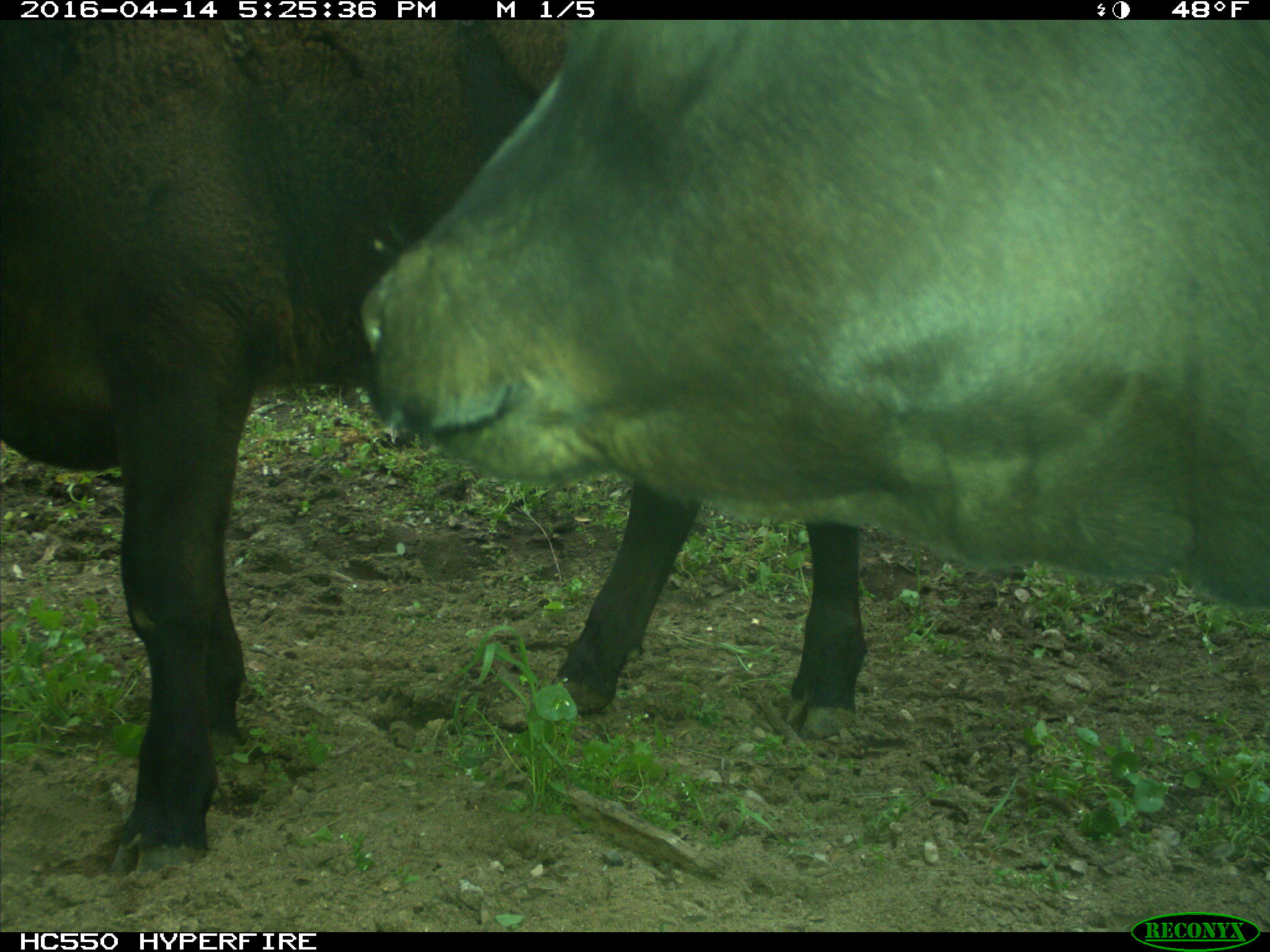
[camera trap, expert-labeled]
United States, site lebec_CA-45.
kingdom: Animalia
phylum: Chordata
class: Mammalia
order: Artiodactyla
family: Bovidae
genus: Bos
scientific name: Bos taurus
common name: domestic cow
Bos taurus (domestic cow).